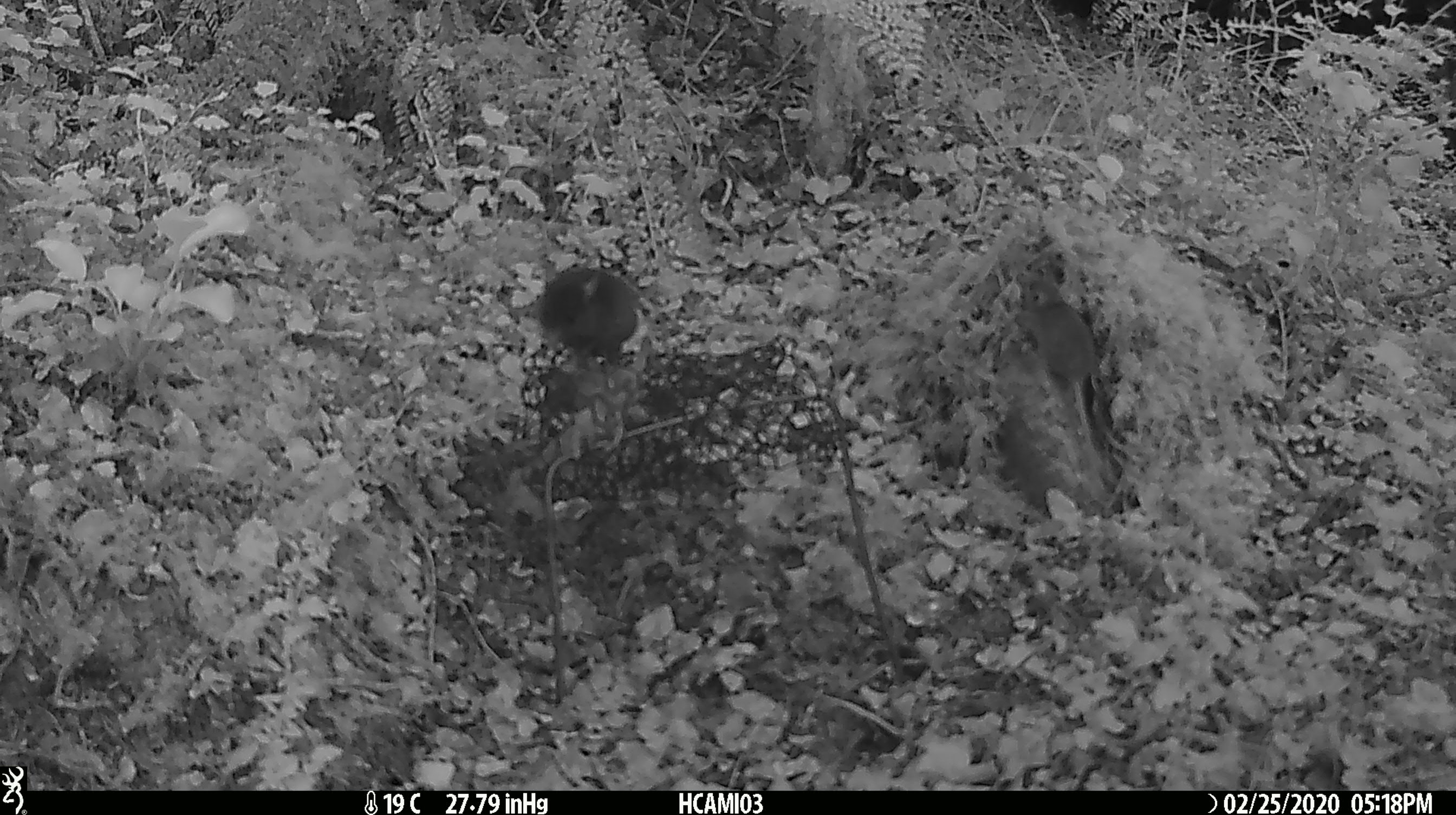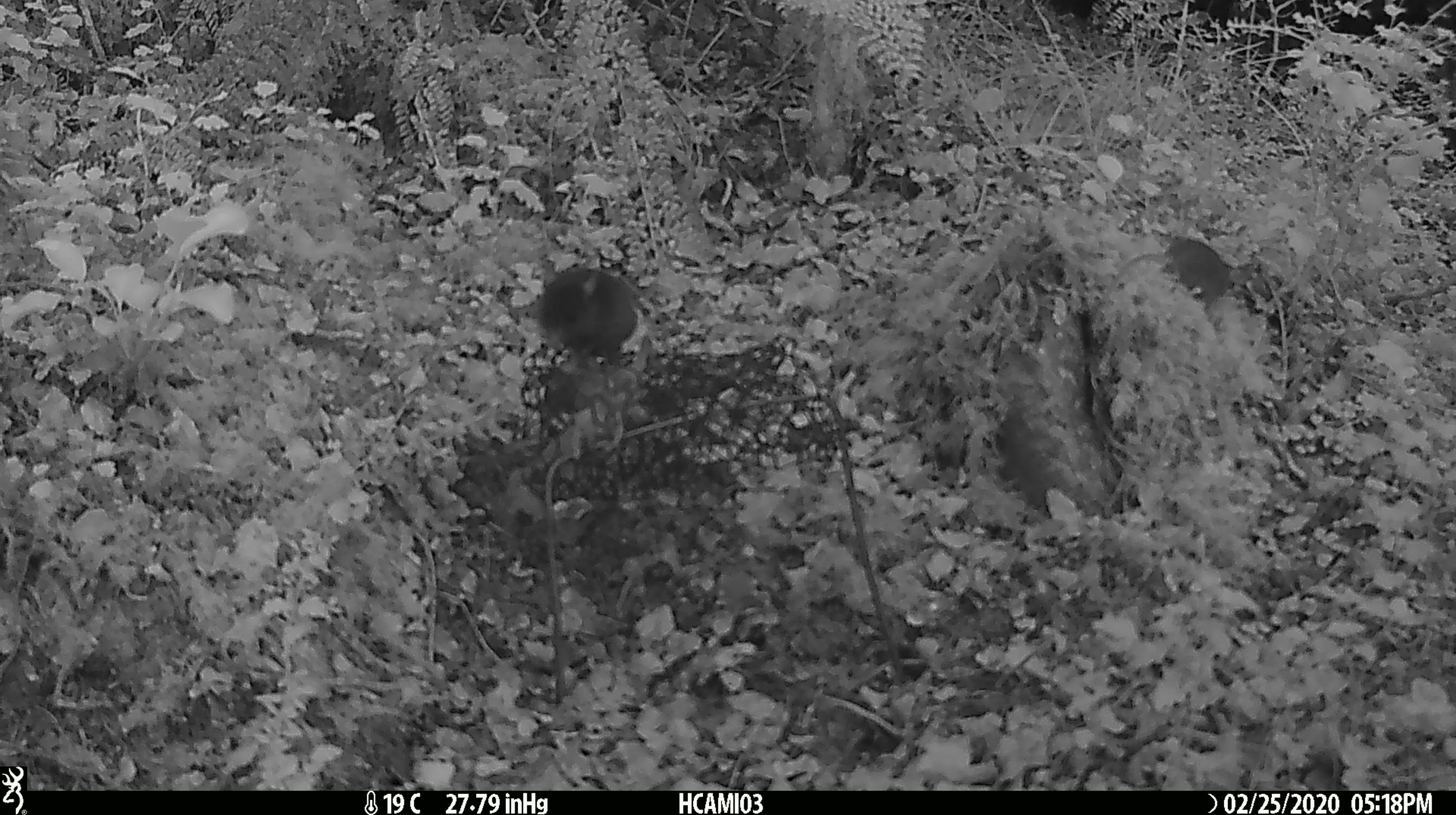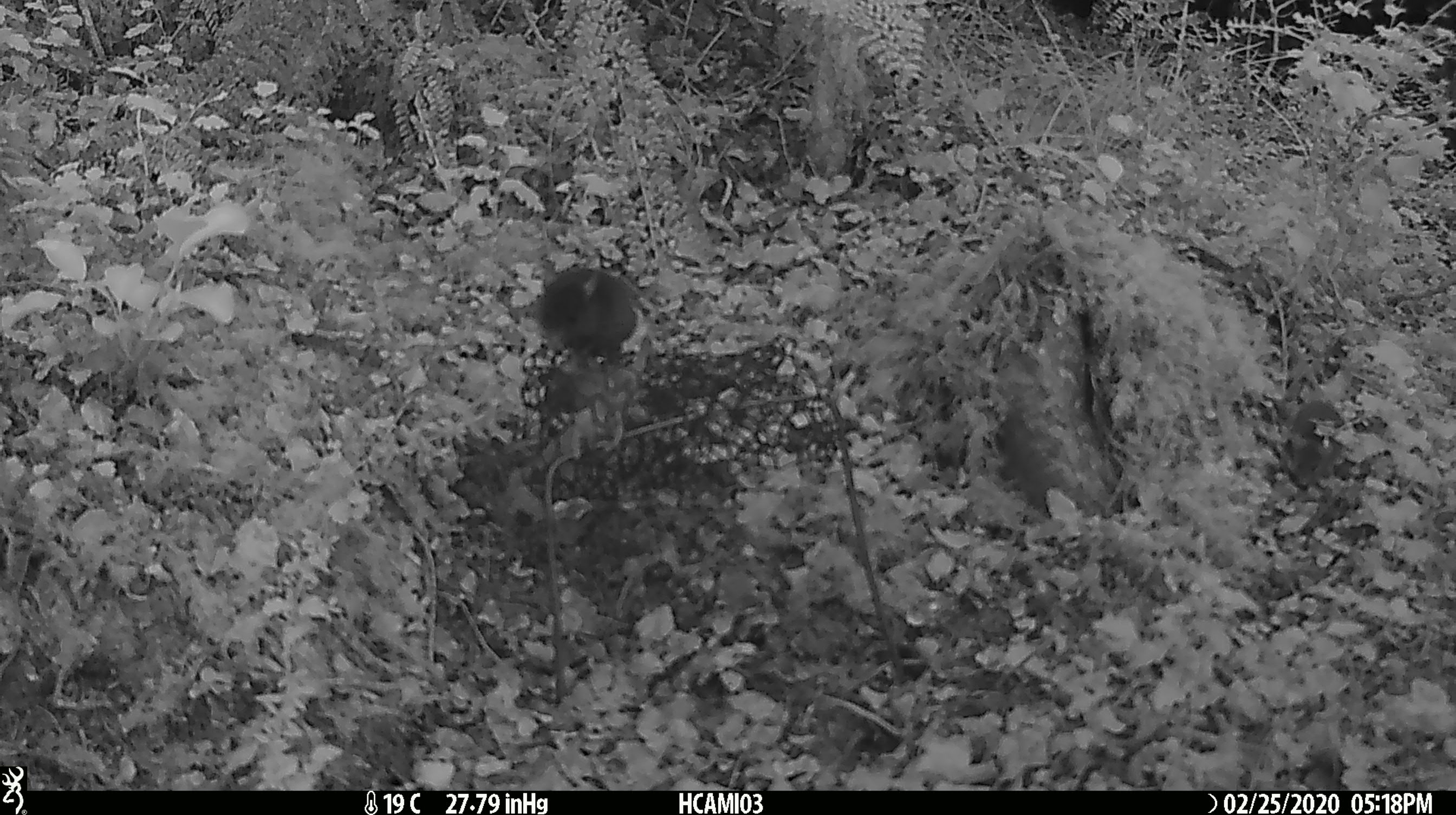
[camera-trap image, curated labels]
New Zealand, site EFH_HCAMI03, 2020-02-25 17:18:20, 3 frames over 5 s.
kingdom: Animalia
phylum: Chordata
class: Mammalia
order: Rodentia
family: Muridae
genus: Mus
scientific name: Mus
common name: mouse